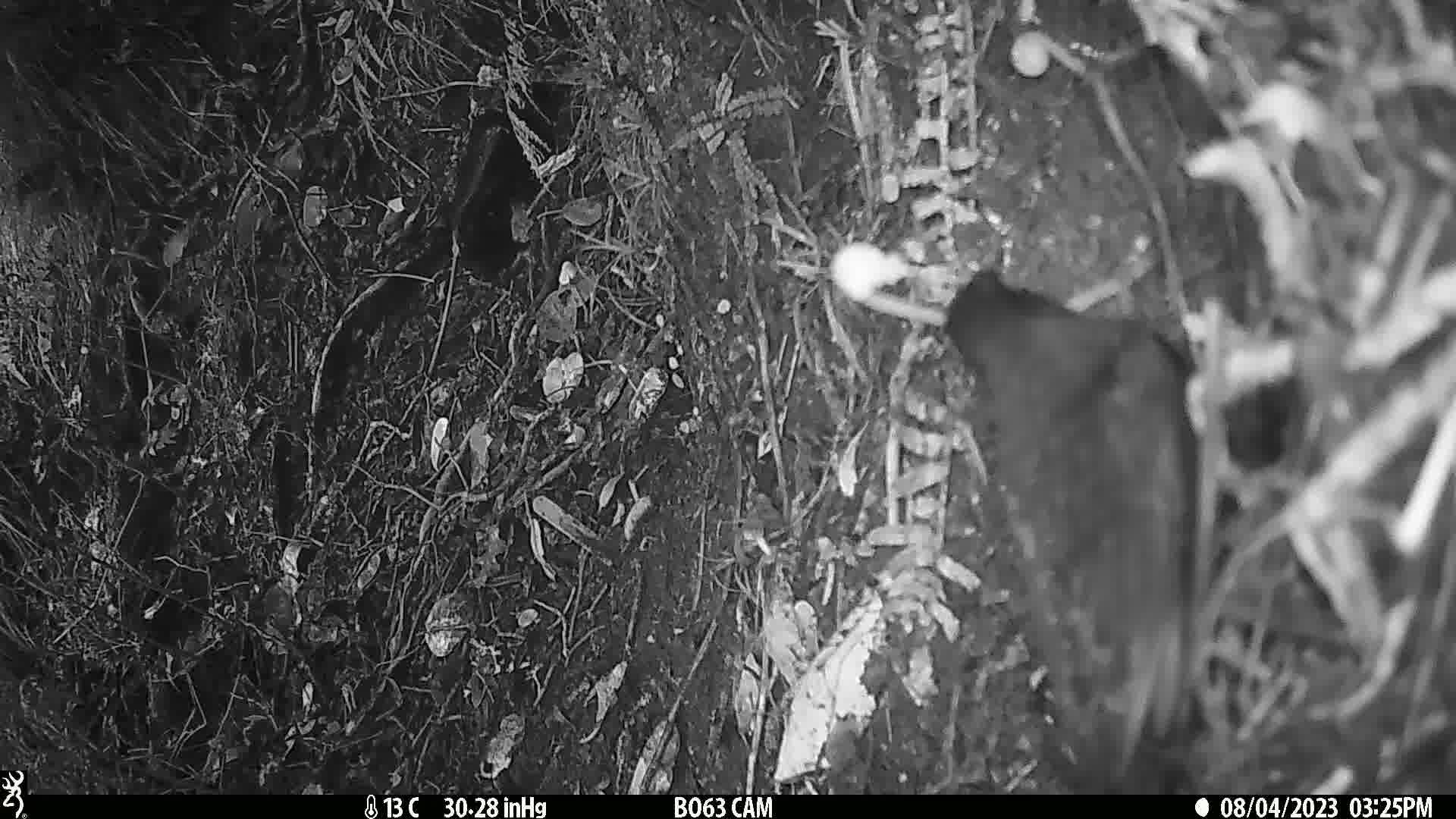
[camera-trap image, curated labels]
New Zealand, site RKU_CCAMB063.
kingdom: Animalia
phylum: Chordata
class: Aves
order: Passeriformes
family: Turdidae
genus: Turdus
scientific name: Turdus merula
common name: eurasian blackbird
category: blackbird